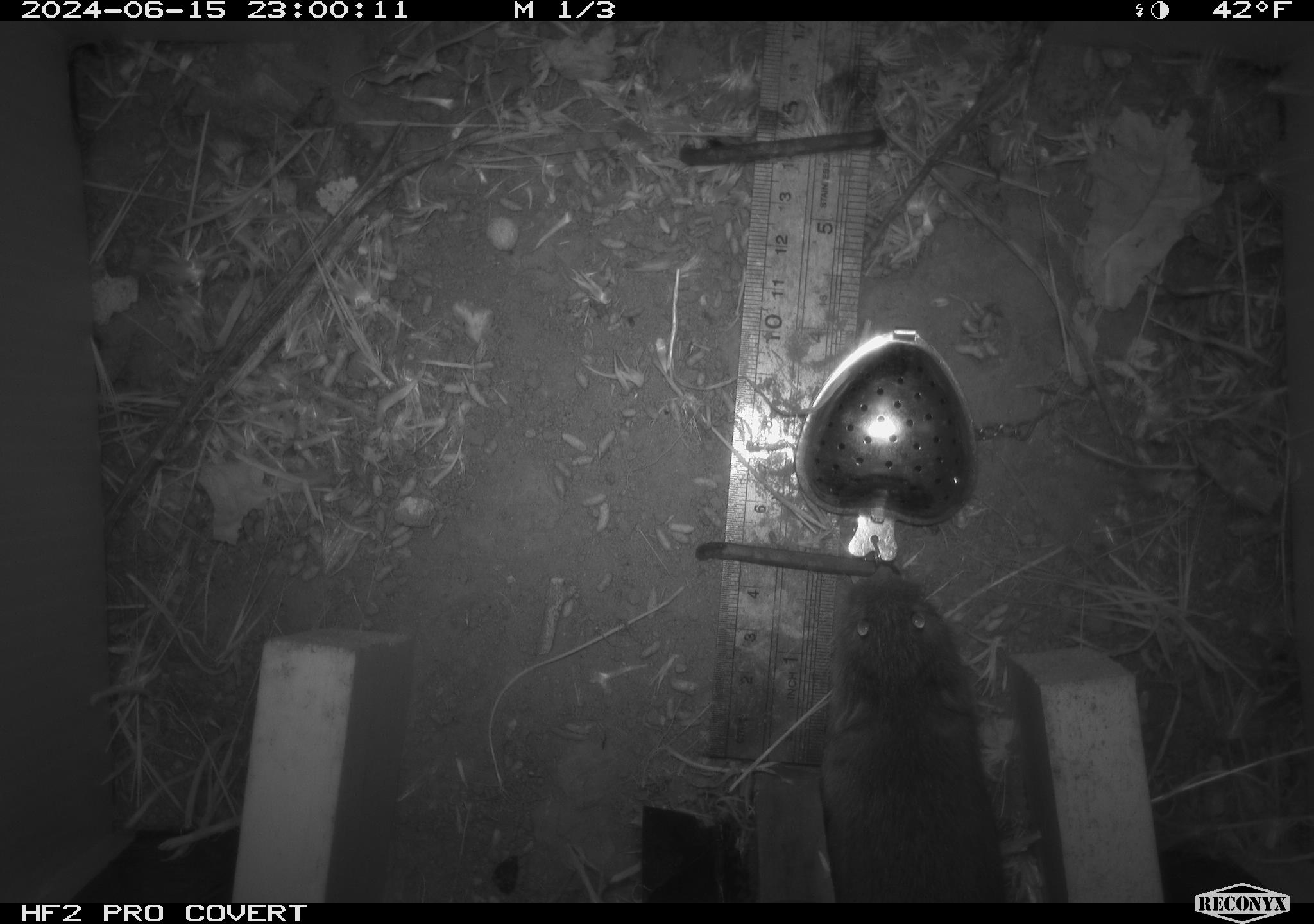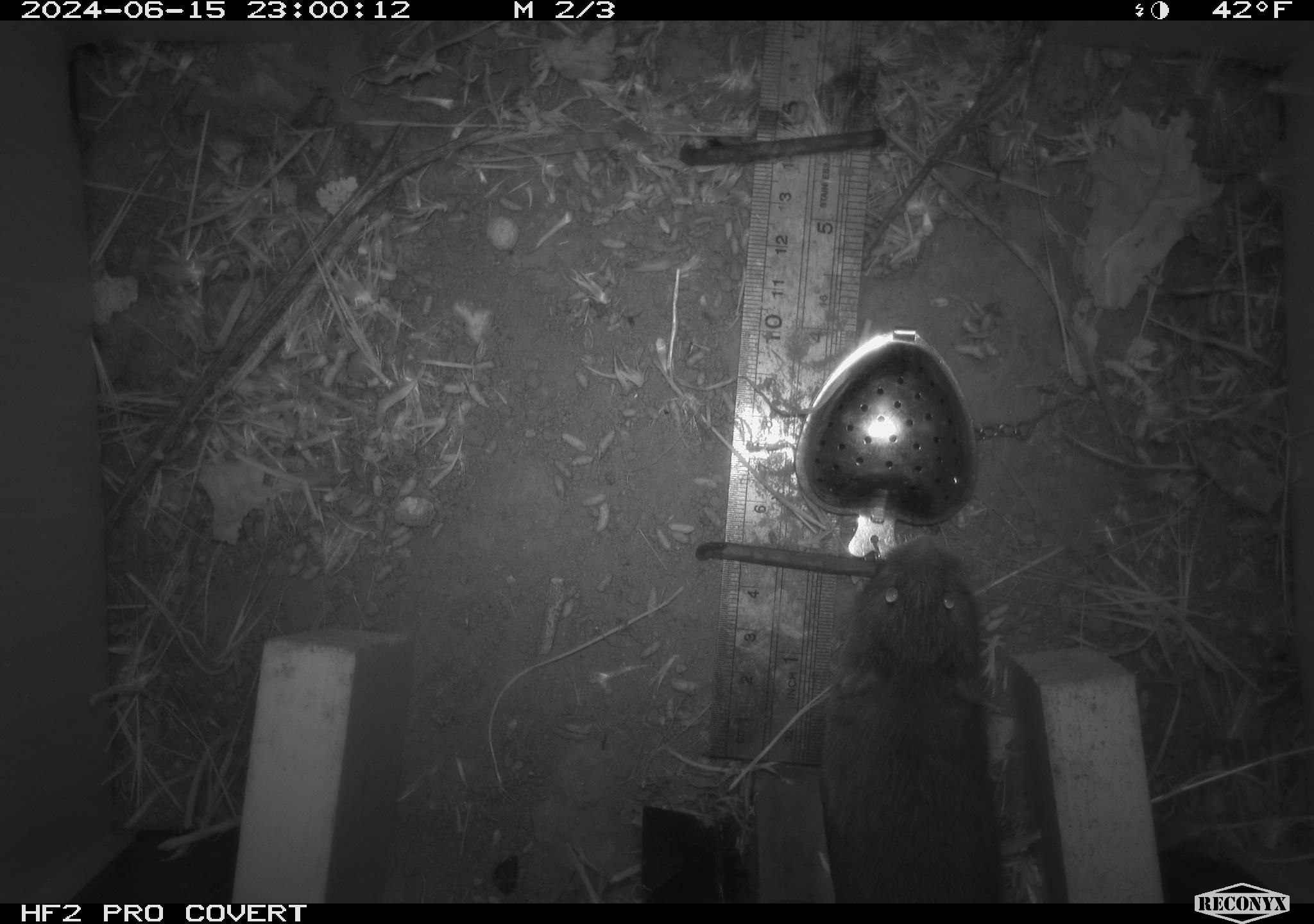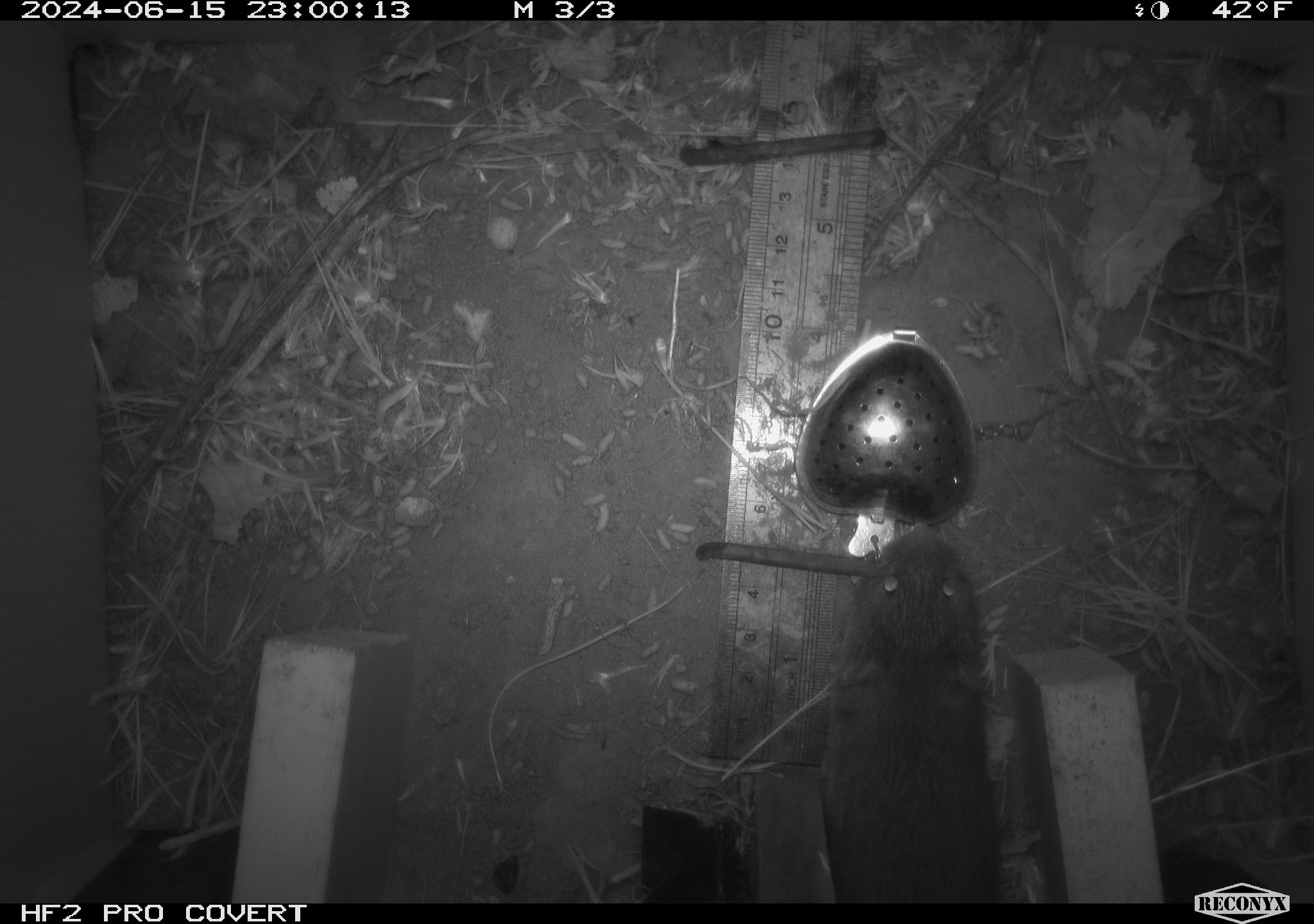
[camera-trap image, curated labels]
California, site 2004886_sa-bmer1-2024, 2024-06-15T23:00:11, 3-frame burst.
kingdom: Animalia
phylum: Chordata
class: Mammalia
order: Rodentia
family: Cricetidae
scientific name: Cricetidae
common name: hamsters, voles, lemmings, and allies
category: cricetidae family